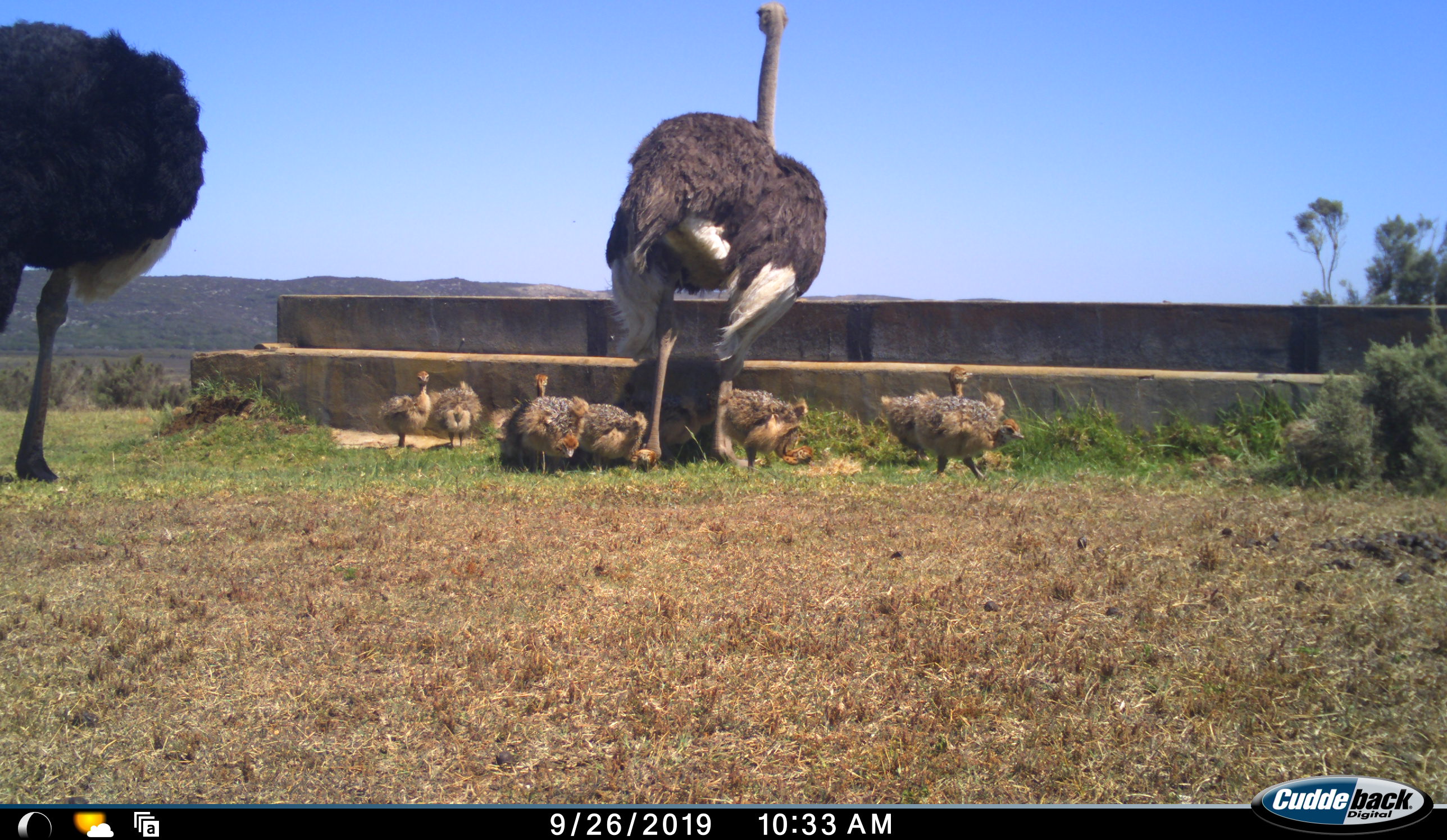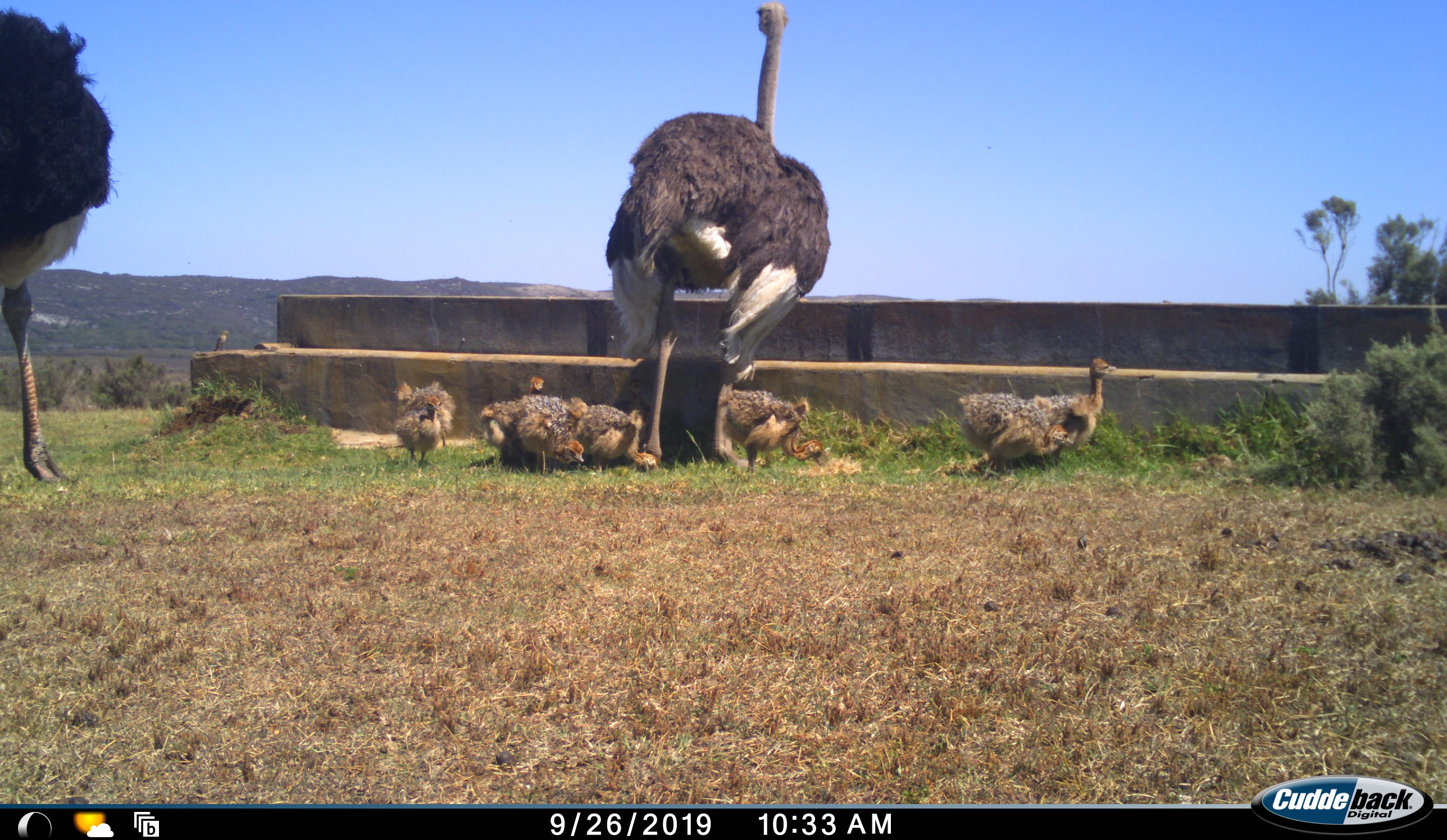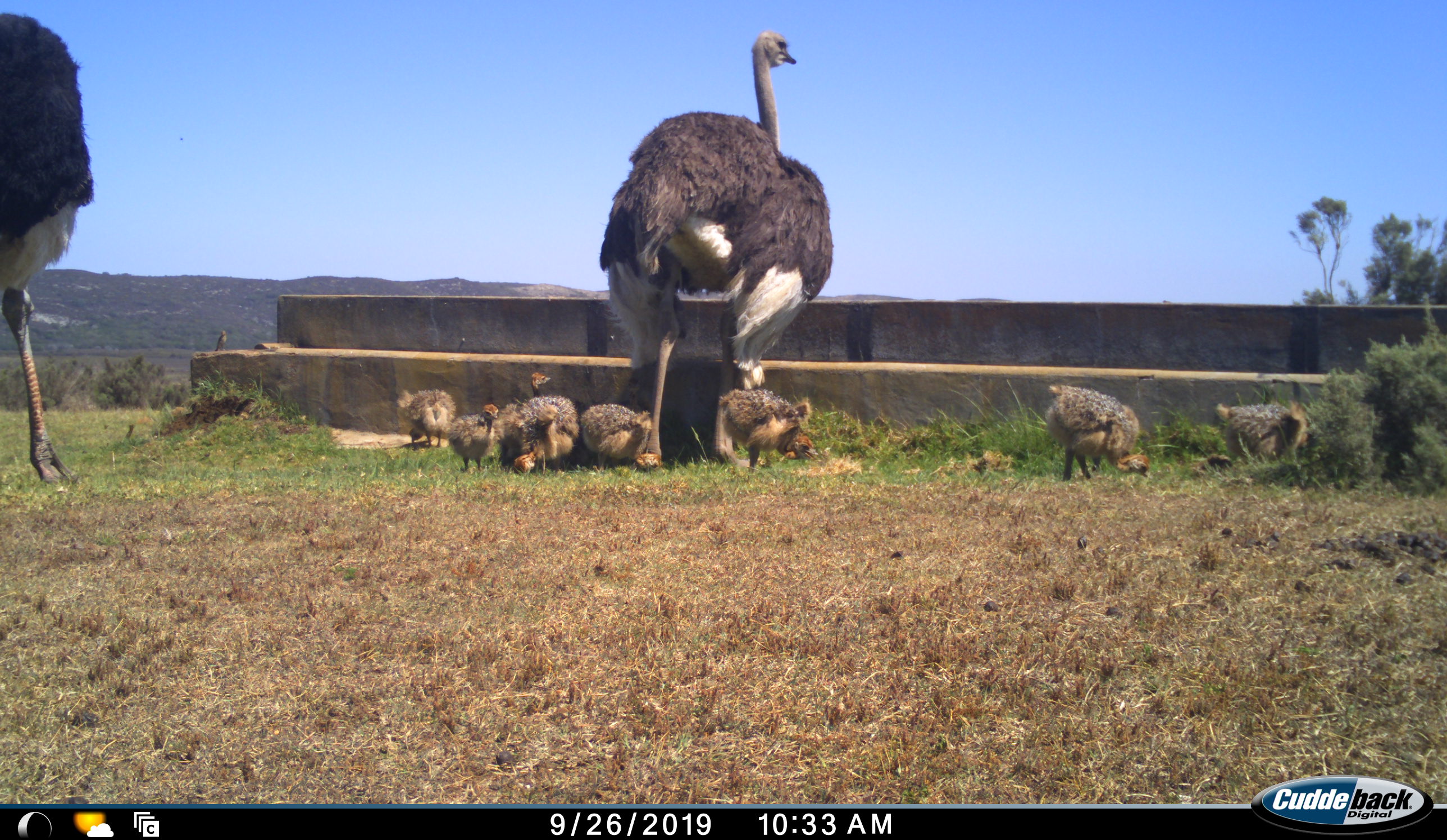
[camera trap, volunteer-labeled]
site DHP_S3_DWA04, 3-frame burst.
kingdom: Animalia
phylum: Chordata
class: Aves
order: Struthioniformes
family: Struthionidae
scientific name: Struthionidae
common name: ostrich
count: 10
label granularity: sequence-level